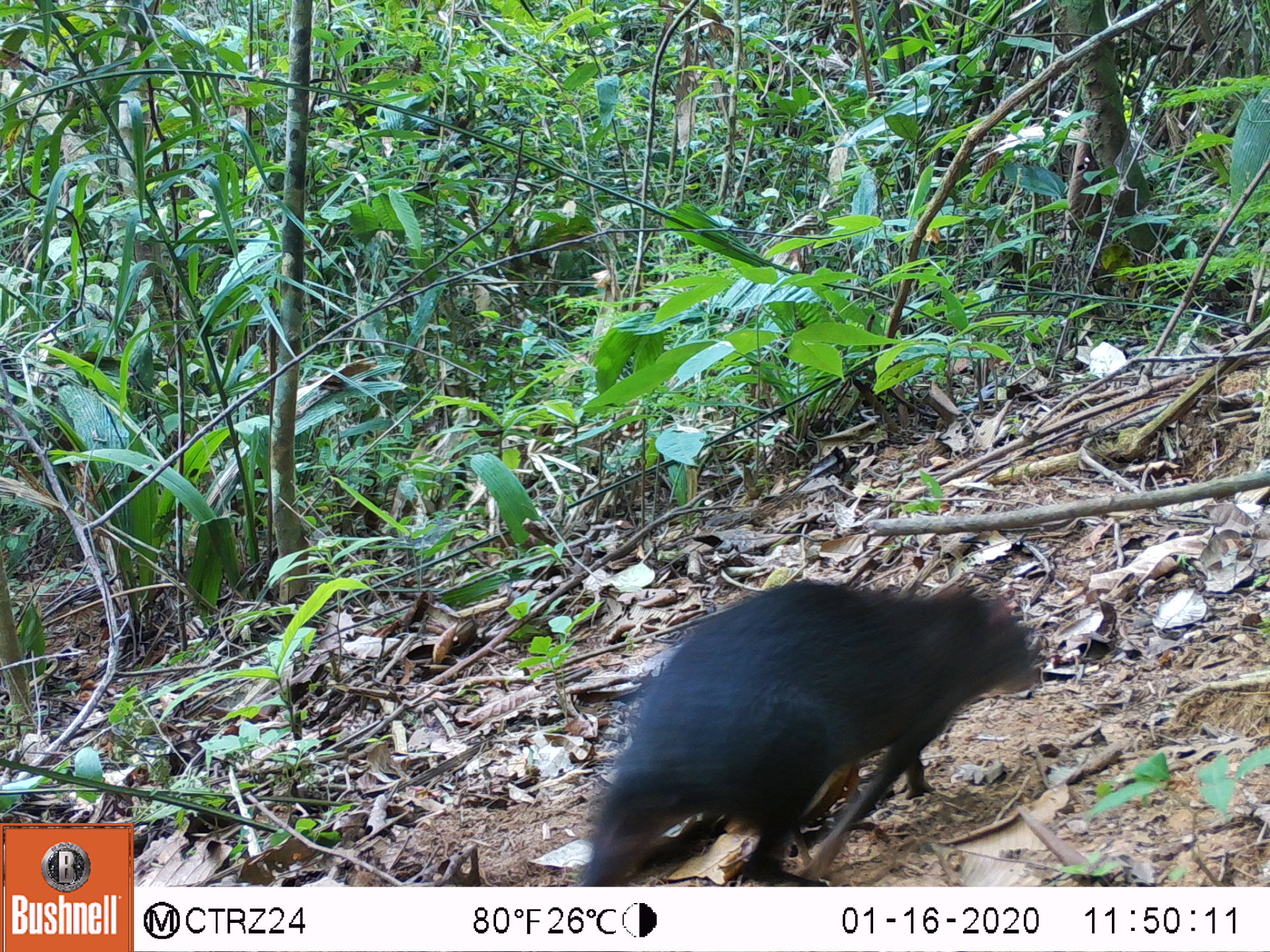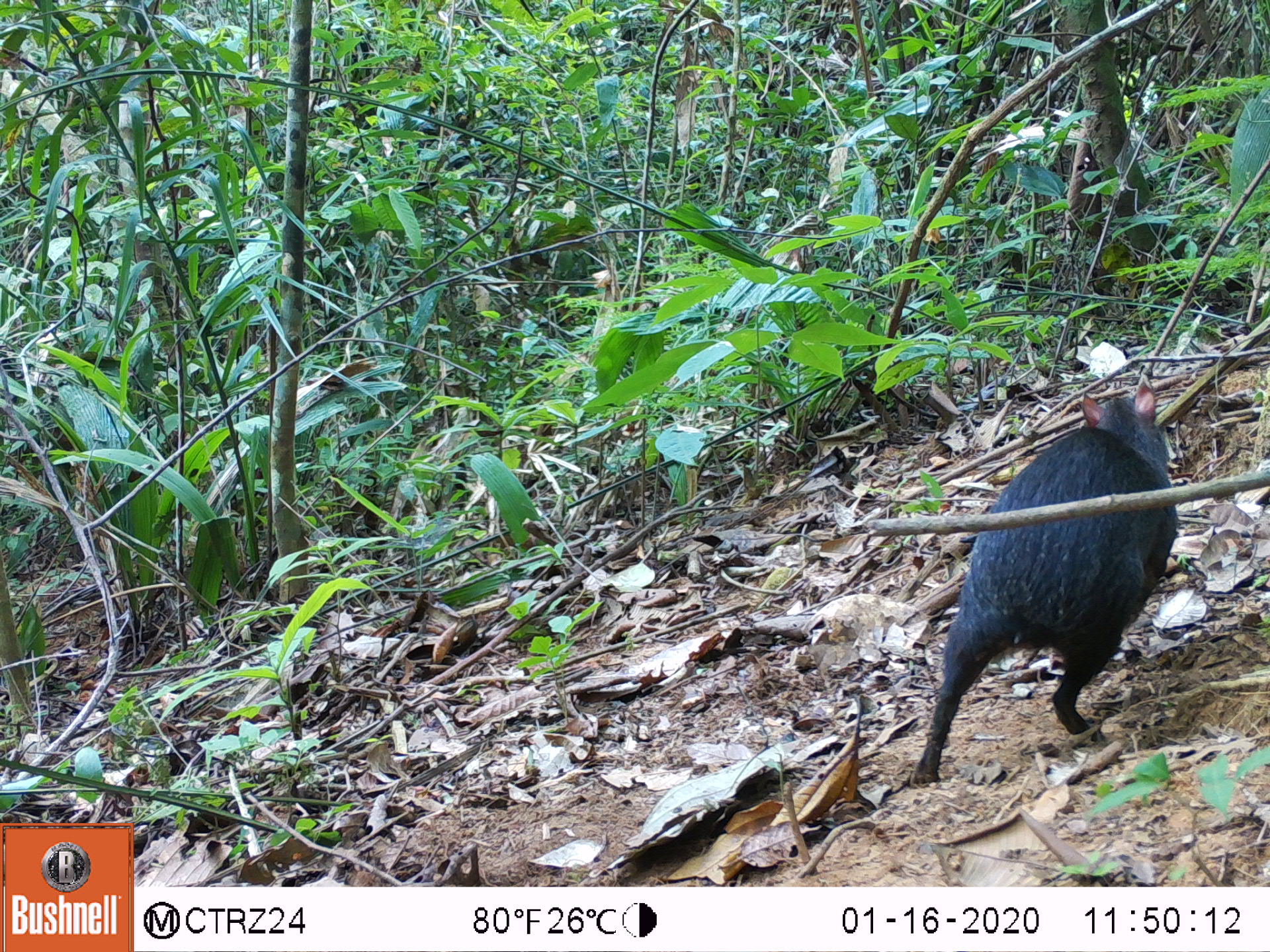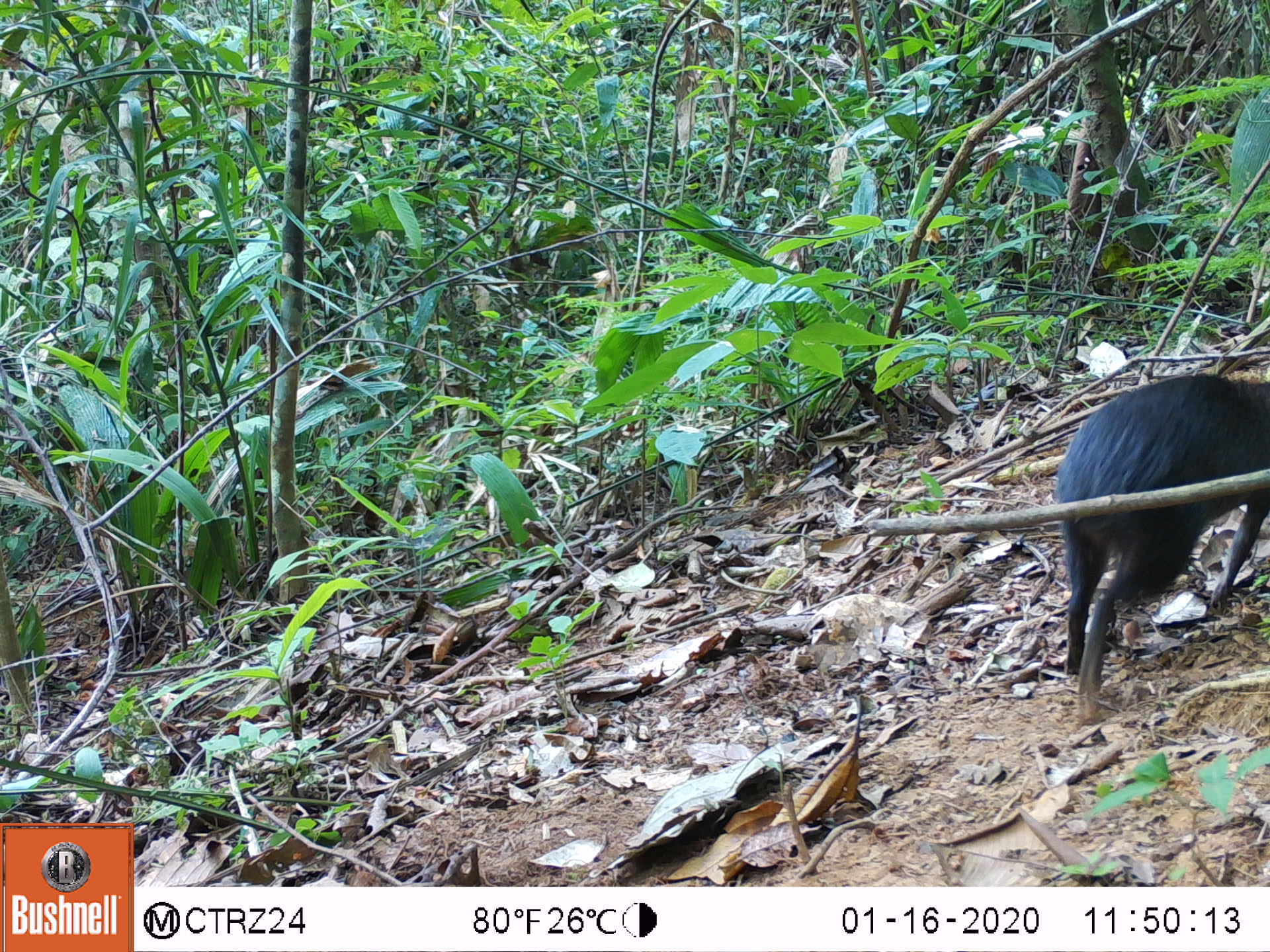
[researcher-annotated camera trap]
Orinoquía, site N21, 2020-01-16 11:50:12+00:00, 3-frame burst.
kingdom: Animalia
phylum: Chordata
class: Mammalia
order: Rodentia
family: Dasyproctidae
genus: Dasyprocta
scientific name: Dasyprocta fuliginosa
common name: black agouti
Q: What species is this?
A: Black agouti (Dasyprocta fuliginosa).